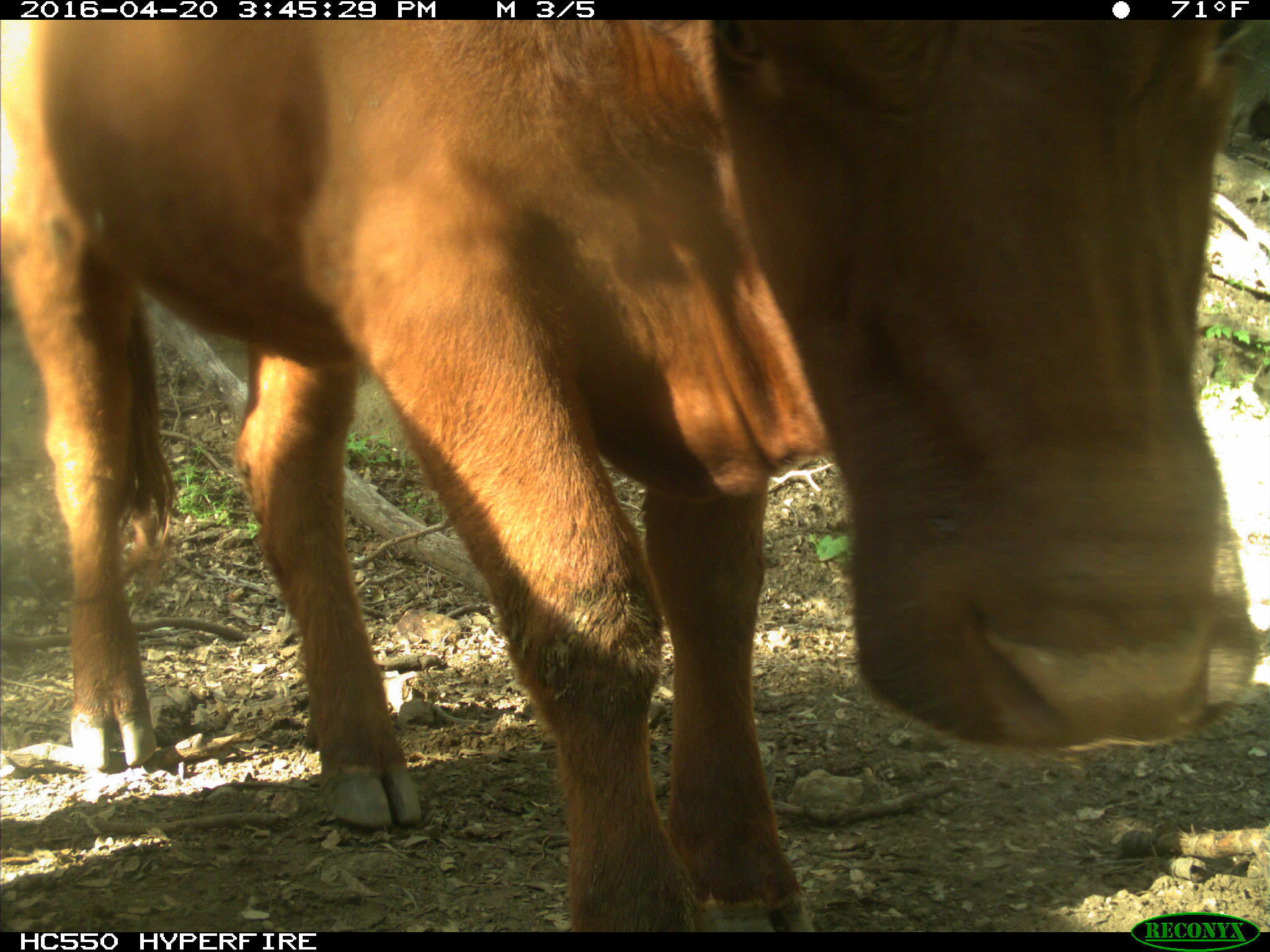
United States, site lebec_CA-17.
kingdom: Animalia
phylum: Chordata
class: Mammalia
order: Artiodactyla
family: Bovidae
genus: Bos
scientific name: Bos taurus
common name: domestic cow